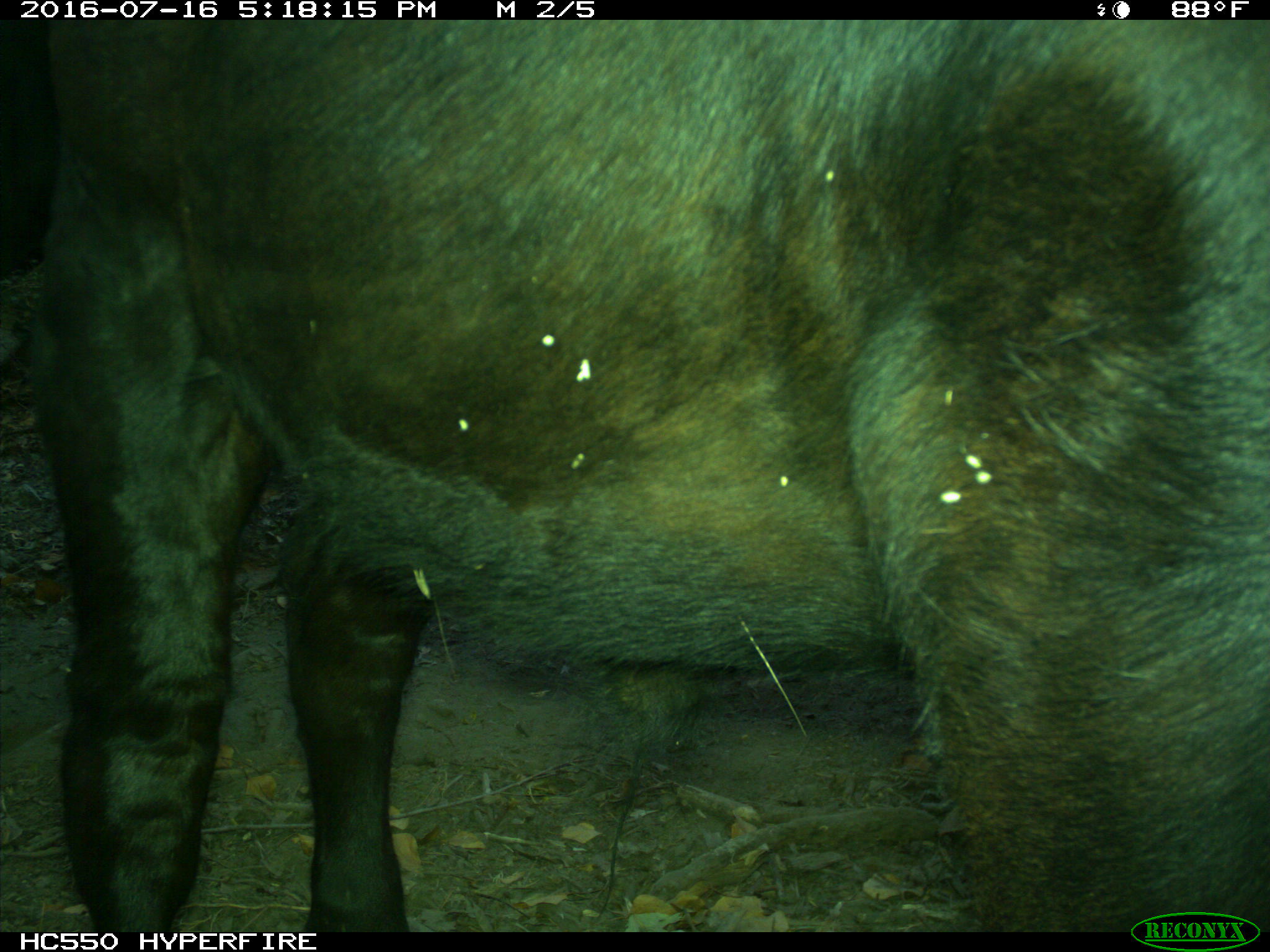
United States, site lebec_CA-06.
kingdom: Animalia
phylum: Chordata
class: Mammalia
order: Artiodactyla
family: Bovidae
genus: Bos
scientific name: Bos taurus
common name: domestic cow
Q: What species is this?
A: Bos taurus (domestic cow).